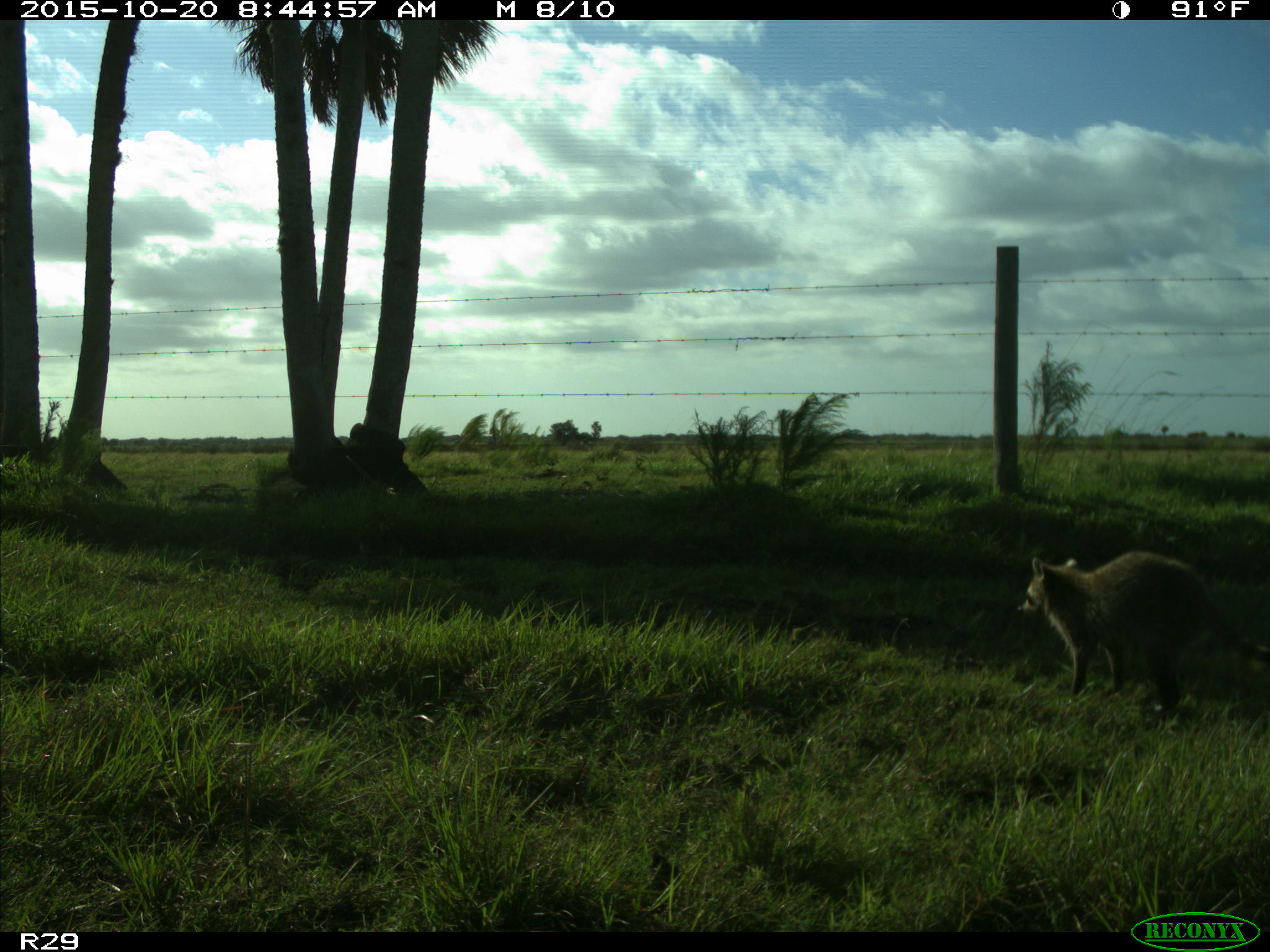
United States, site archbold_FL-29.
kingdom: Animalia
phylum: Chordata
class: Mammalia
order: Carnivora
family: Procyonidae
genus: Procyon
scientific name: Procyon lotor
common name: common raccoon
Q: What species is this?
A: Procyon lotor (common raccoon).